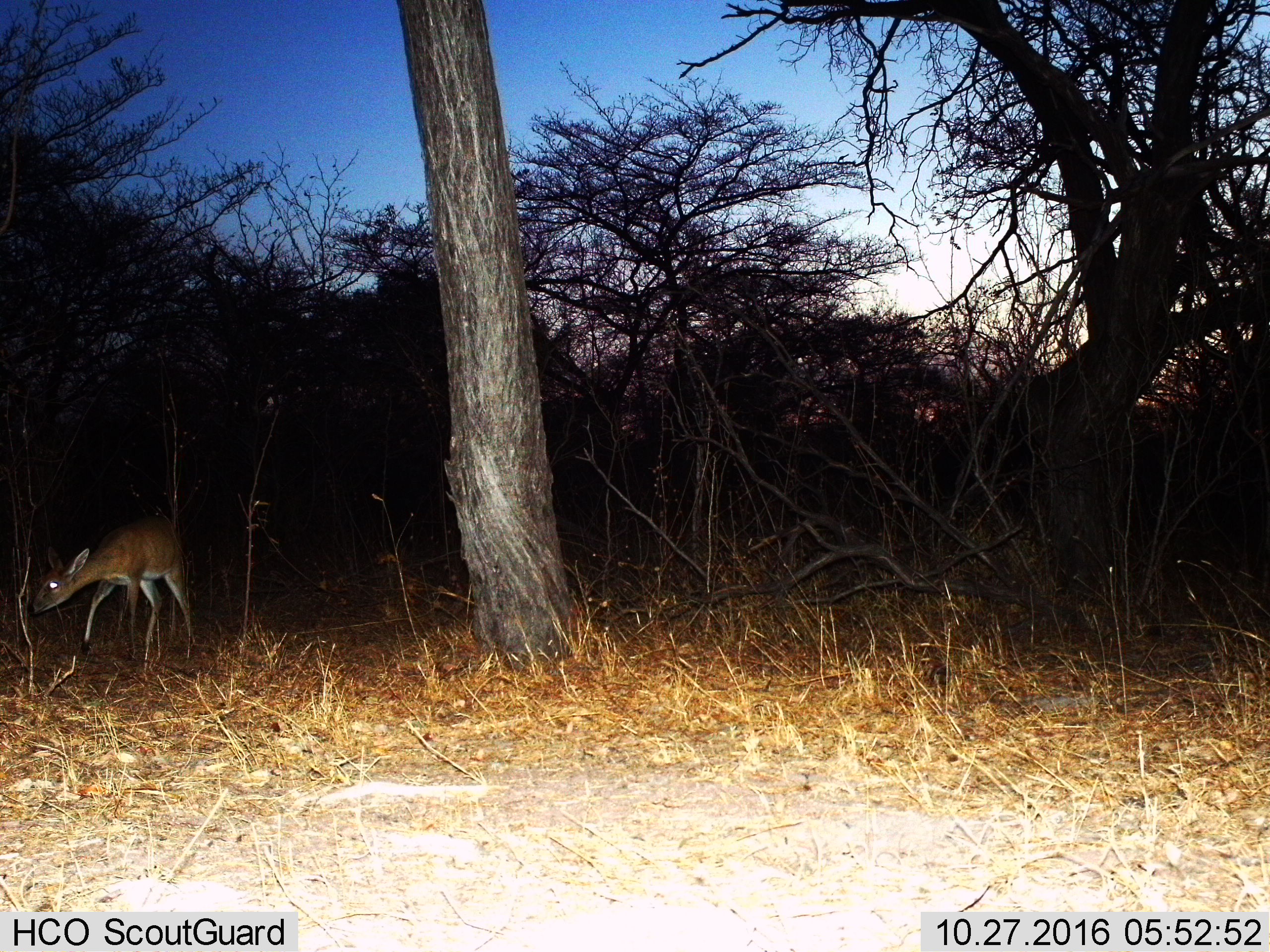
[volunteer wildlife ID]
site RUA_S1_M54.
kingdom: Animalia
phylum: Chordata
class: Mammalia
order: Artiodactyla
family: Bovidae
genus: Madoqua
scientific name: Madoqua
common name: dik-dik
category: dikdik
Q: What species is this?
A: Dikdik (dik-dik) (Madoqua).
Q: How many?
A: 1.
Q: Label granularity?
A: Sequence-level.